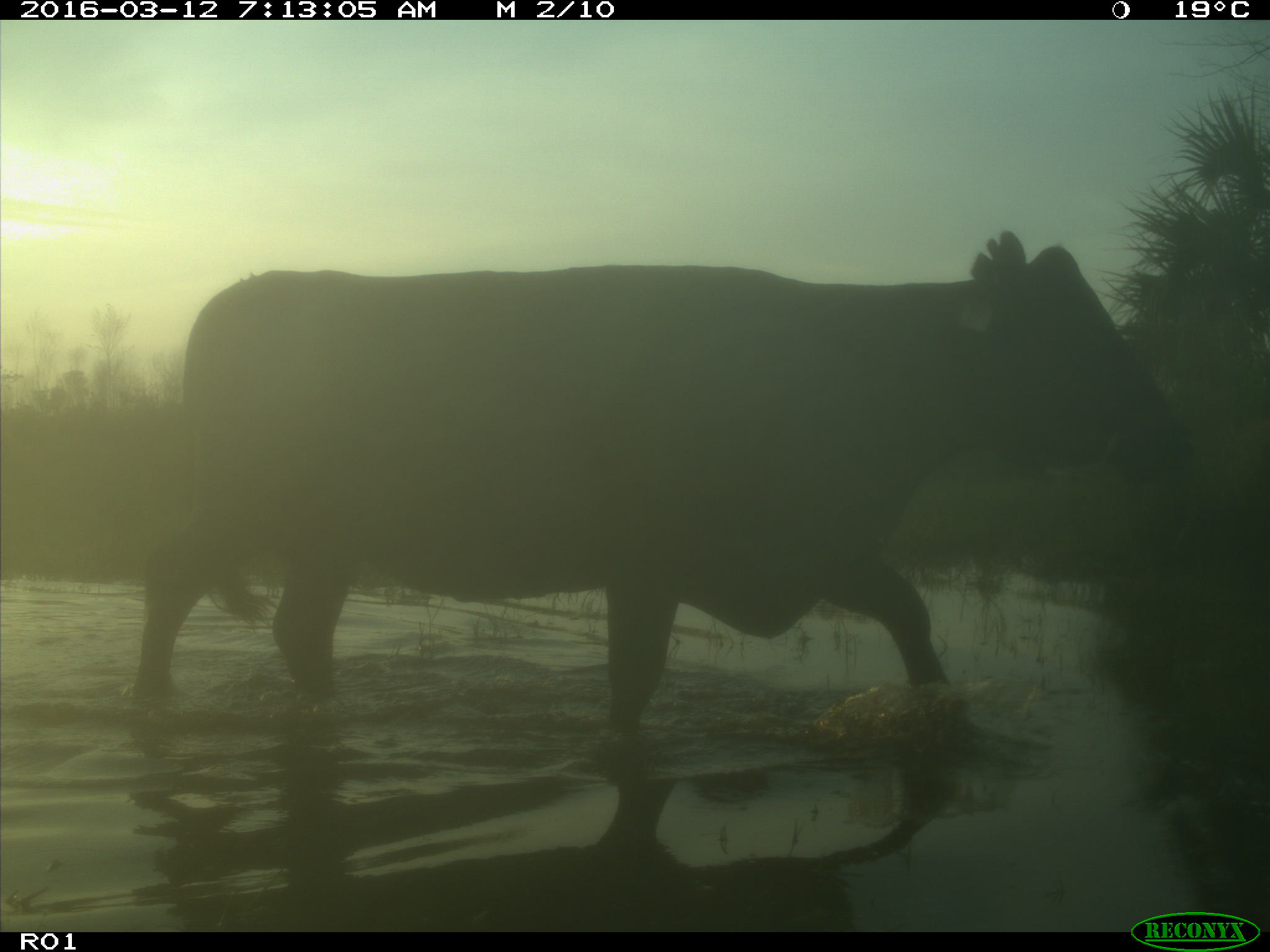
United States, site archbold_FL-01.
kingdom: Animalia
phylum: Chordata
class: Mammalia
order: Artiodactyla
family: Bovidae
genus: Bos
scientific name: Bos taurus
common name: domestic cow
Bos taurus (domestic cow).